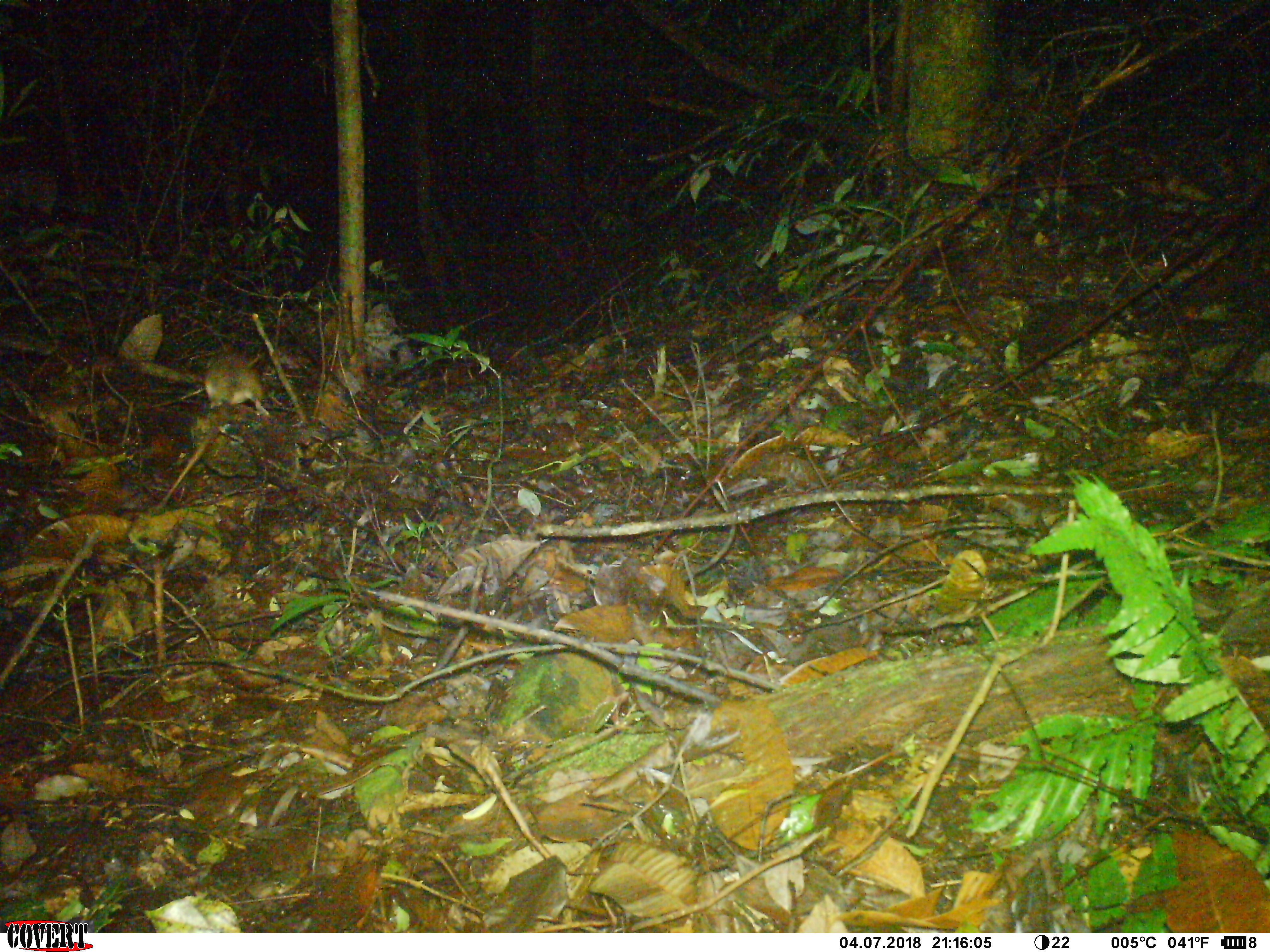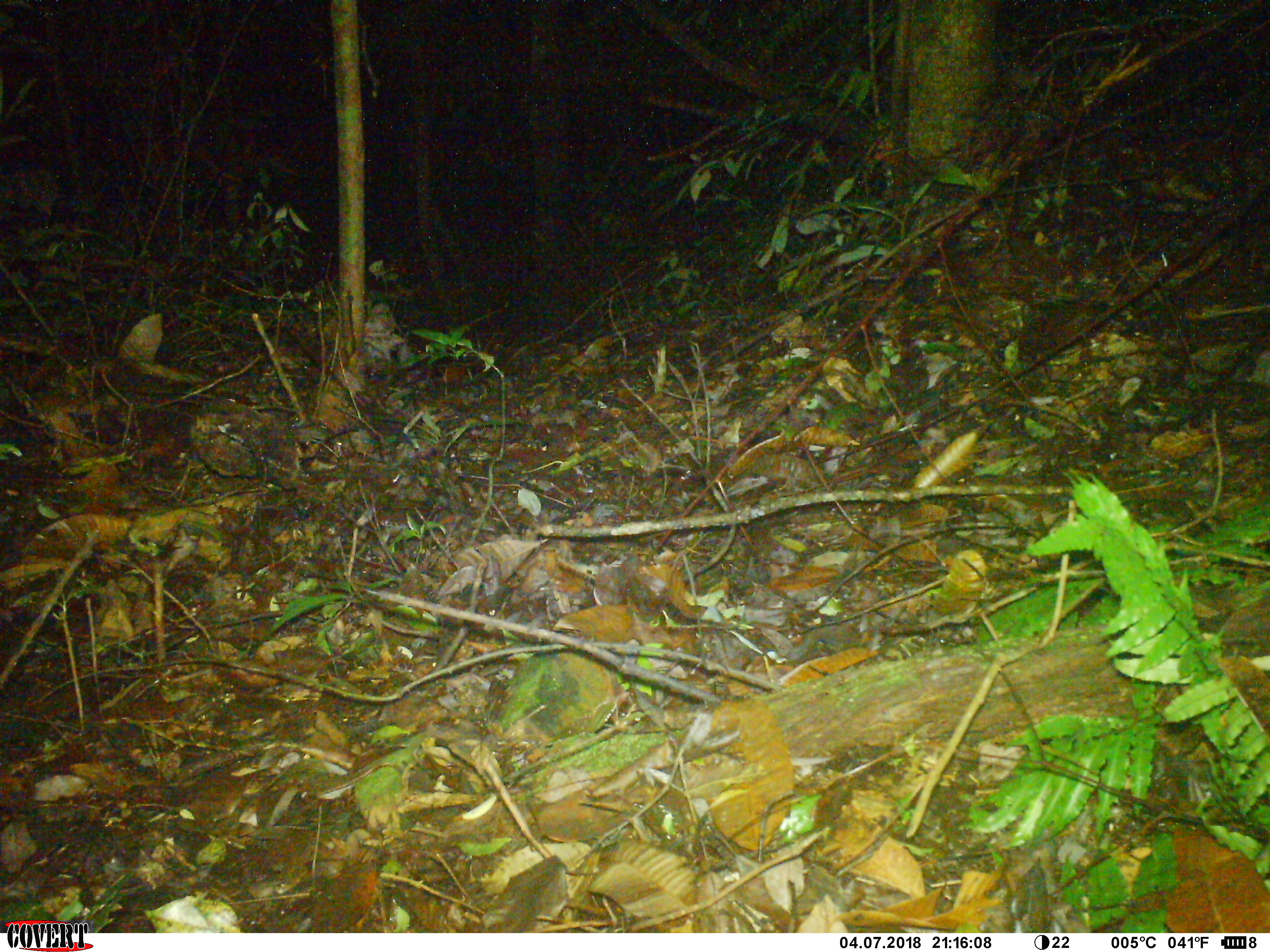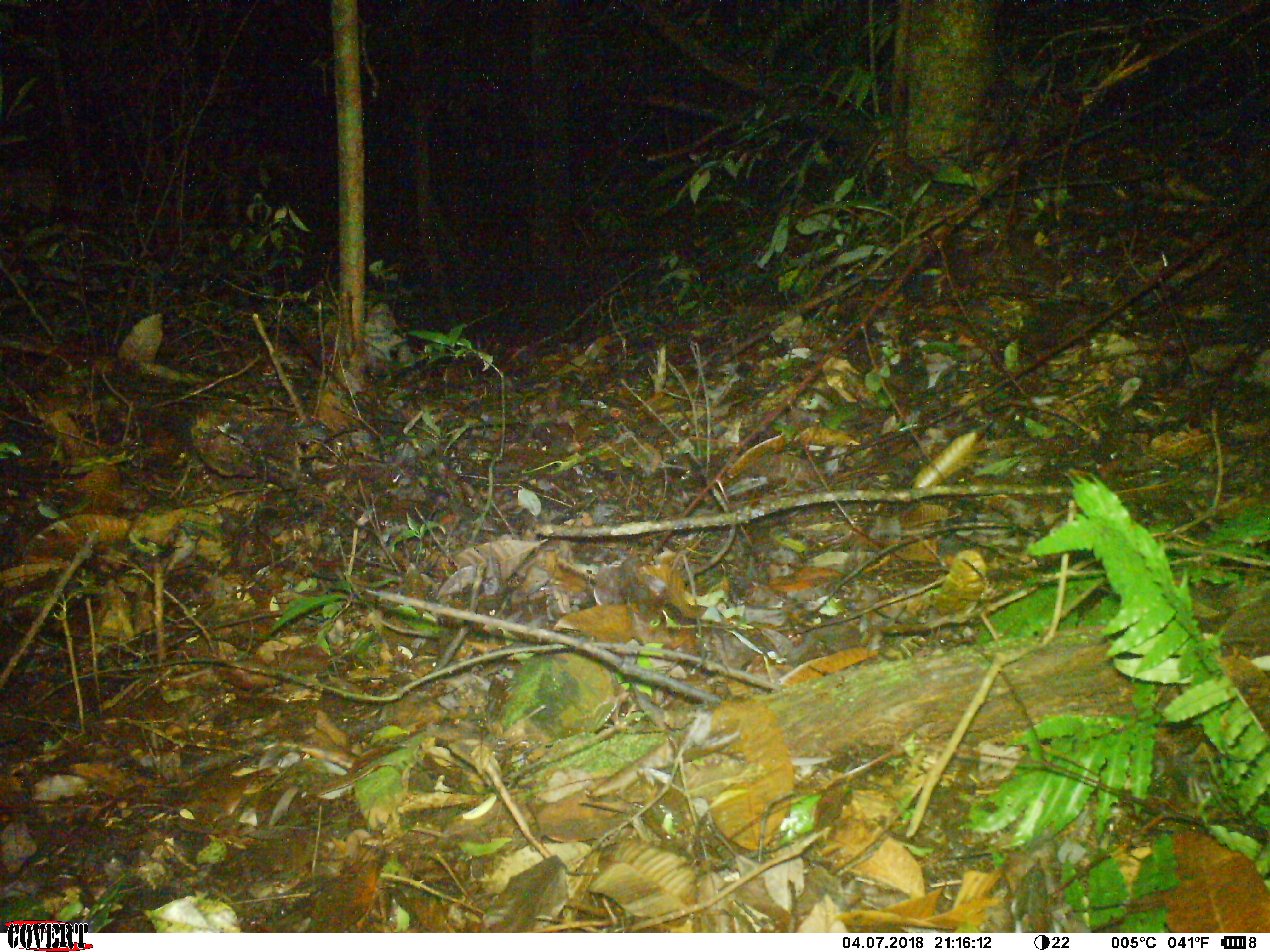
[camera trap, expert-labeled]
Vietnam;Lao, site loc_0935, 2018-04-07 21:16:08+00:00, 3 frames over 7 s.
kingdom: Animalia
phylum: Chordata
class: Mammalia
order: Rodentia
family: Muridae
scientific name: Muridae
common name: old-world mice and rats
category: unidentified murid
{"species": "unidentified murid (old-world mice and rats) (Muridae)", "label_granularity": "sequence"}